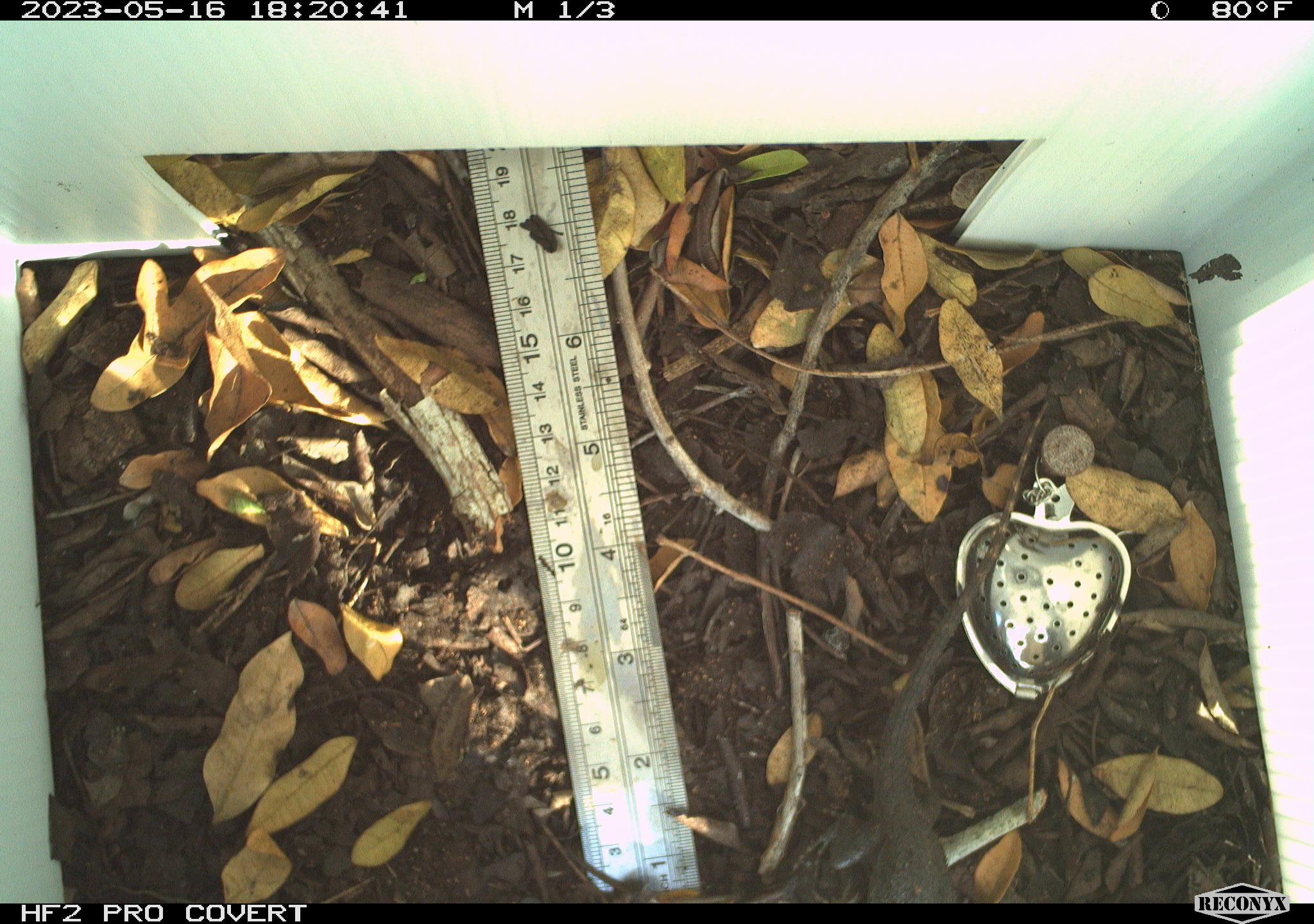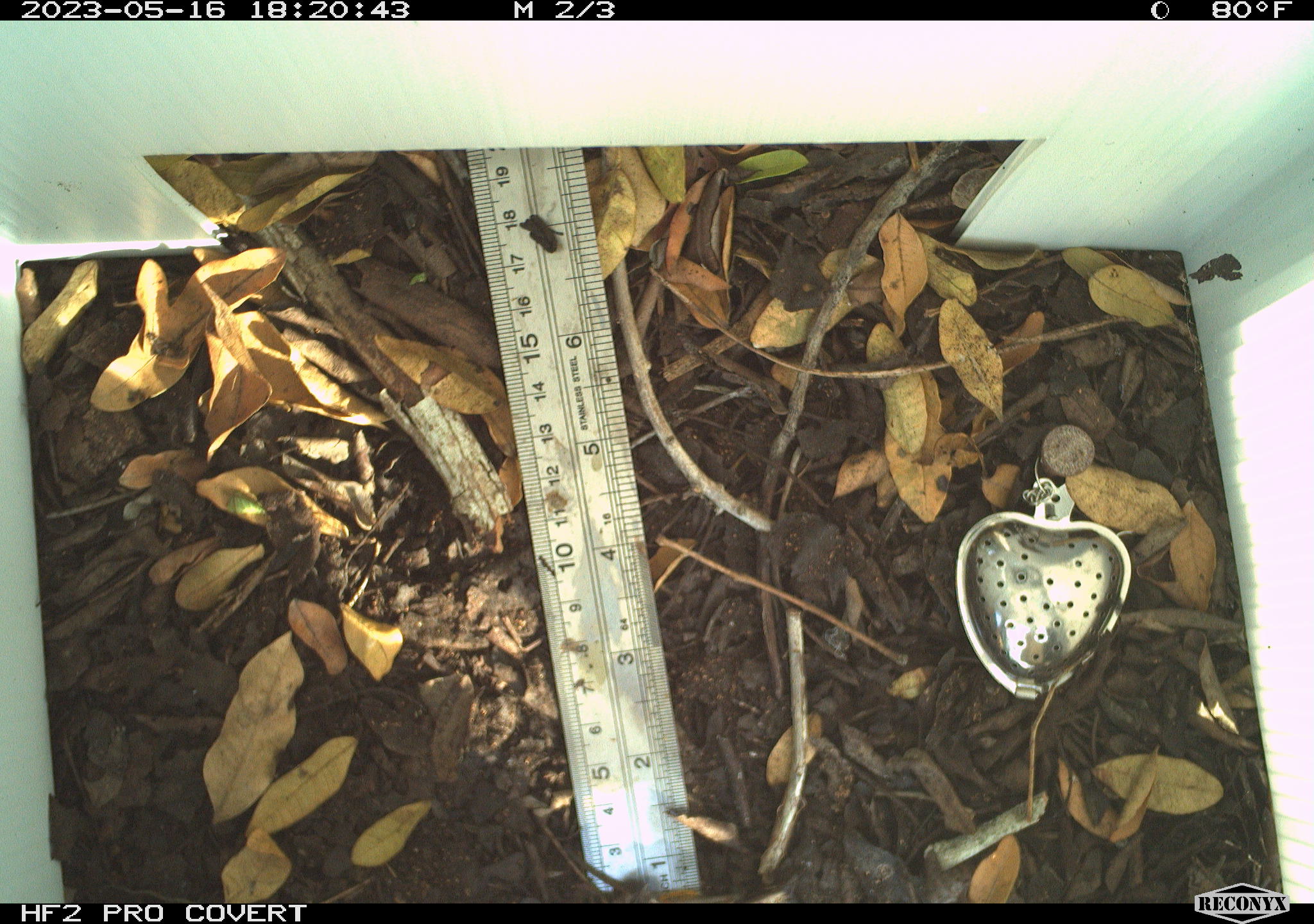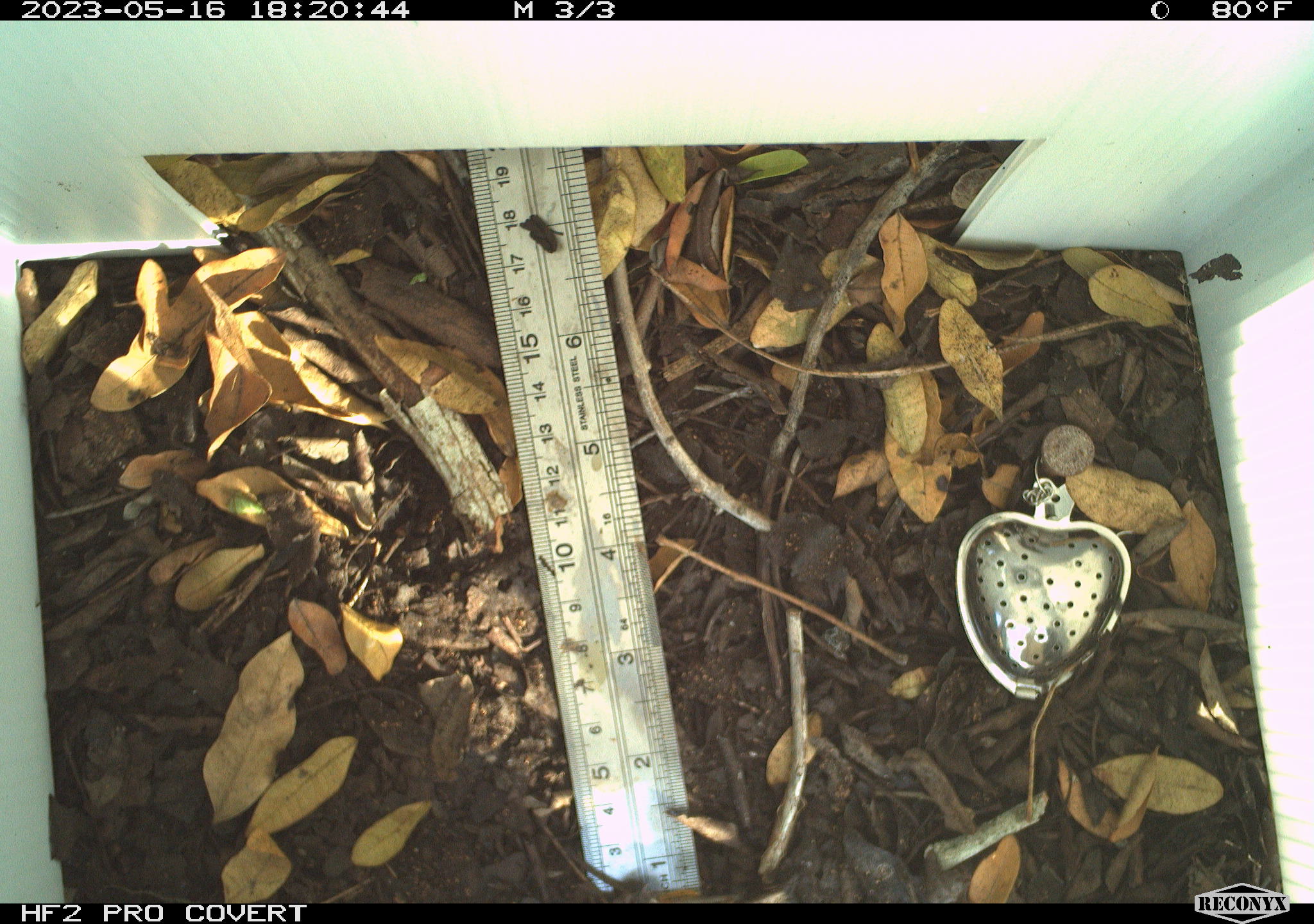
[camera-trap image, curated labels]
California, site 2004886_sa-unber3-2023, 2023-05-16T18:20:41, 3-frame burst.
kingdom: Animalia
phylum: Chordata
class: Reptilia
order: Squamata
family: Phrynosomatidae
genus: Sceloporus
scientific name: Sceloporus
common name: spiny lizards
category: sceloporus species